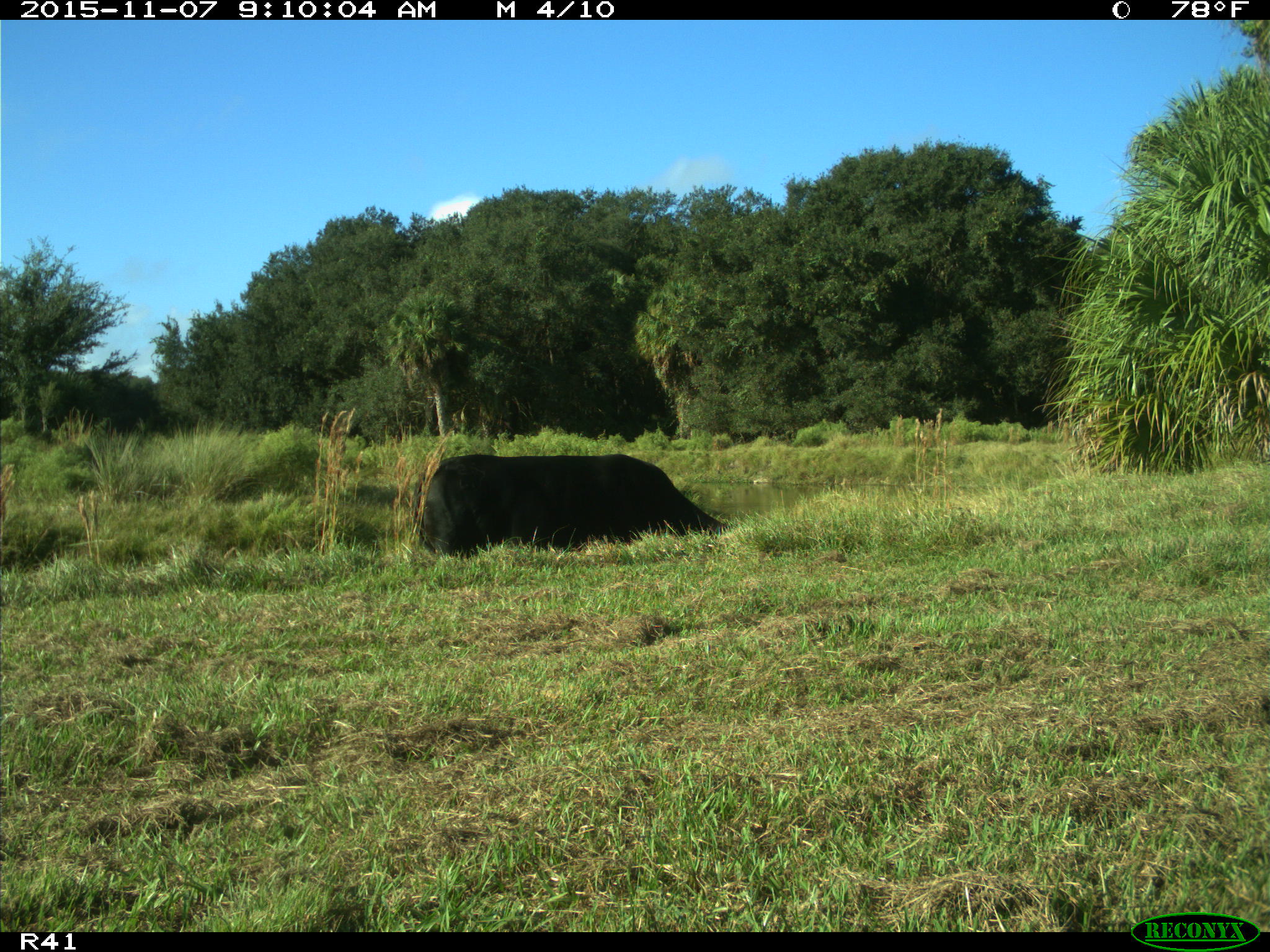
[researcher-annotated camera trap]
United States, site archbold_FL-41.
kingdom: Animalia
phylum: Chordata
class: Mammalia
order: Artiodactyla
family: Bovidae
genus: Bos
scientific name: Bos taurus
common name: domestic cow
Bos taurus (domestic cow).